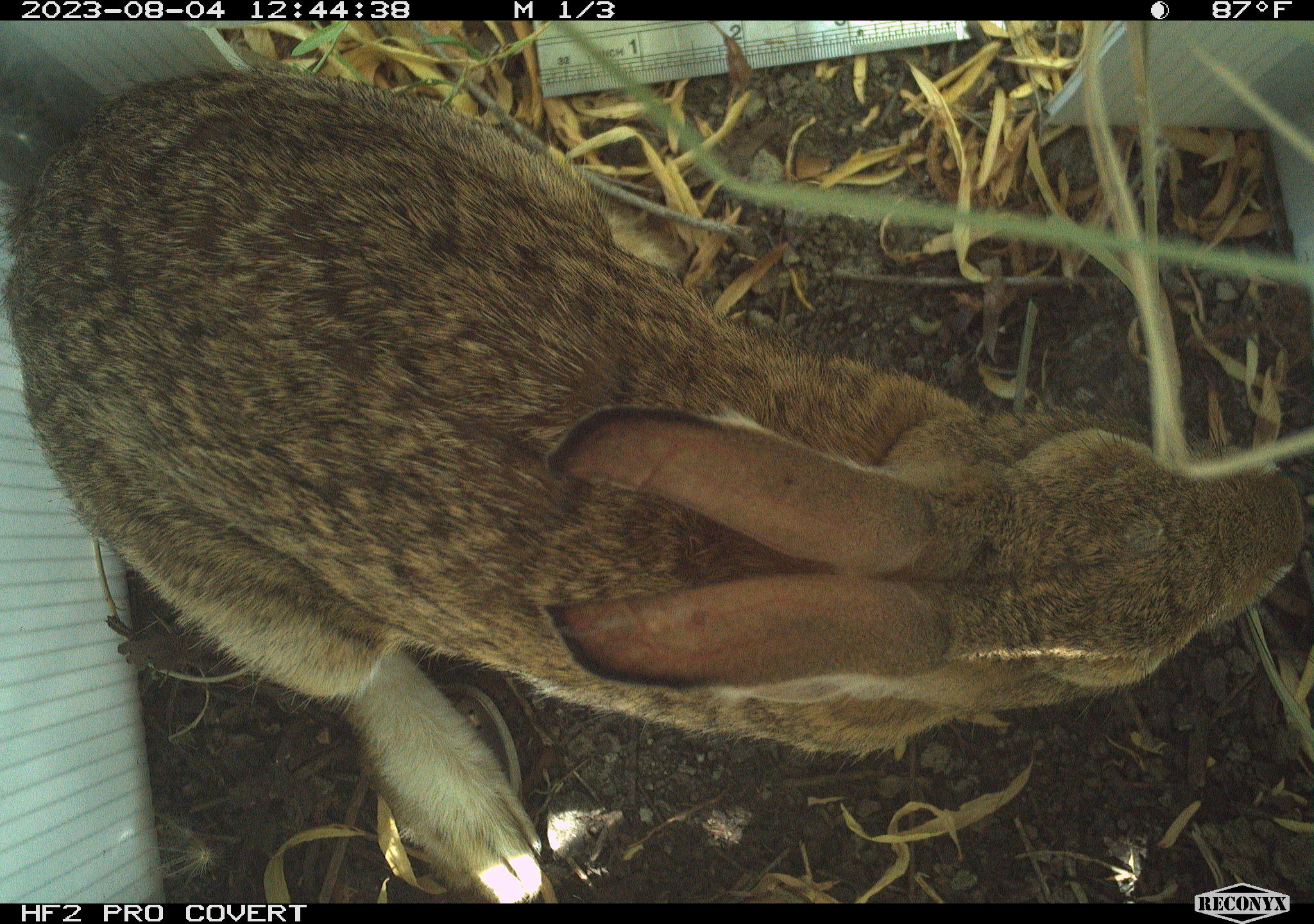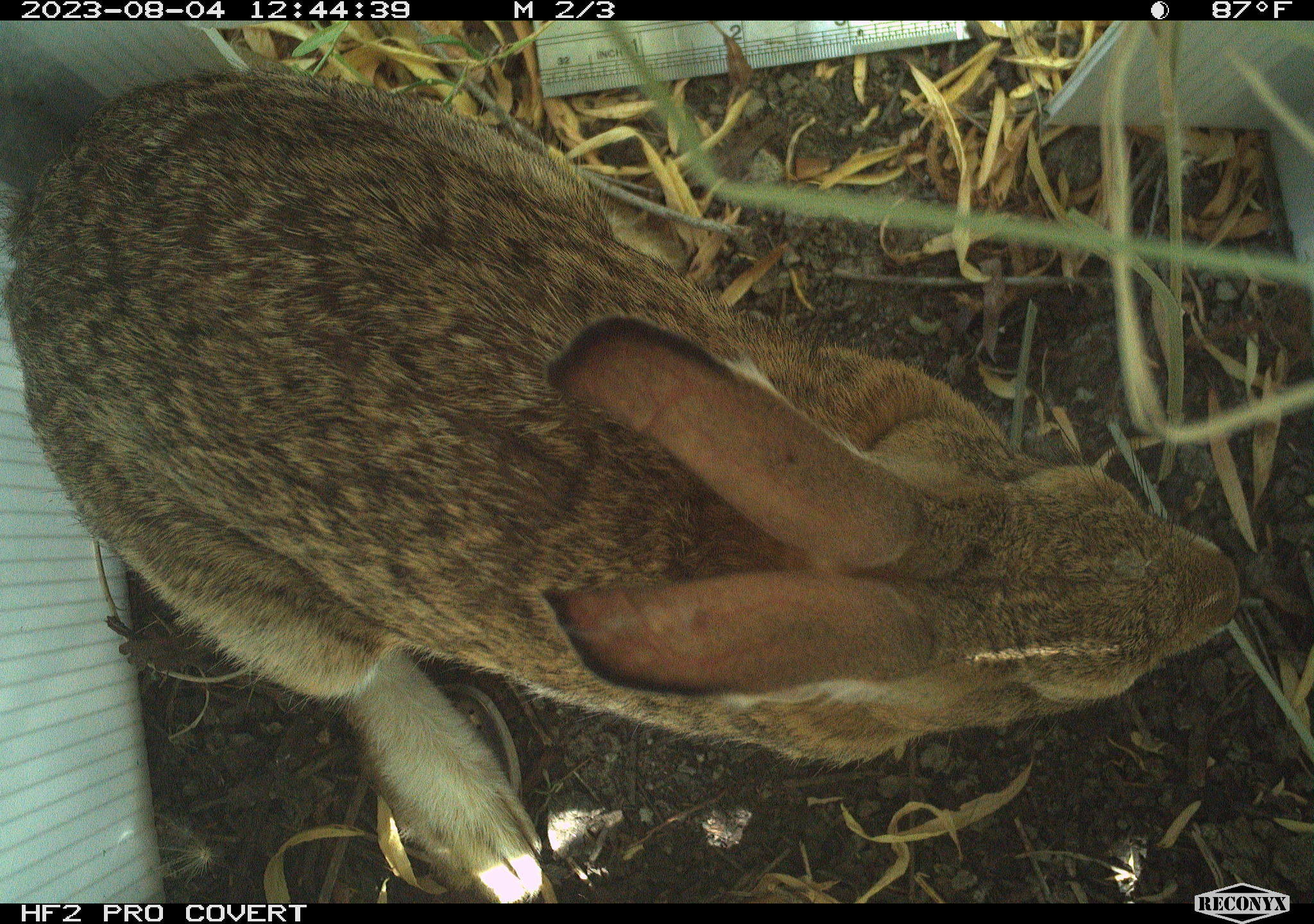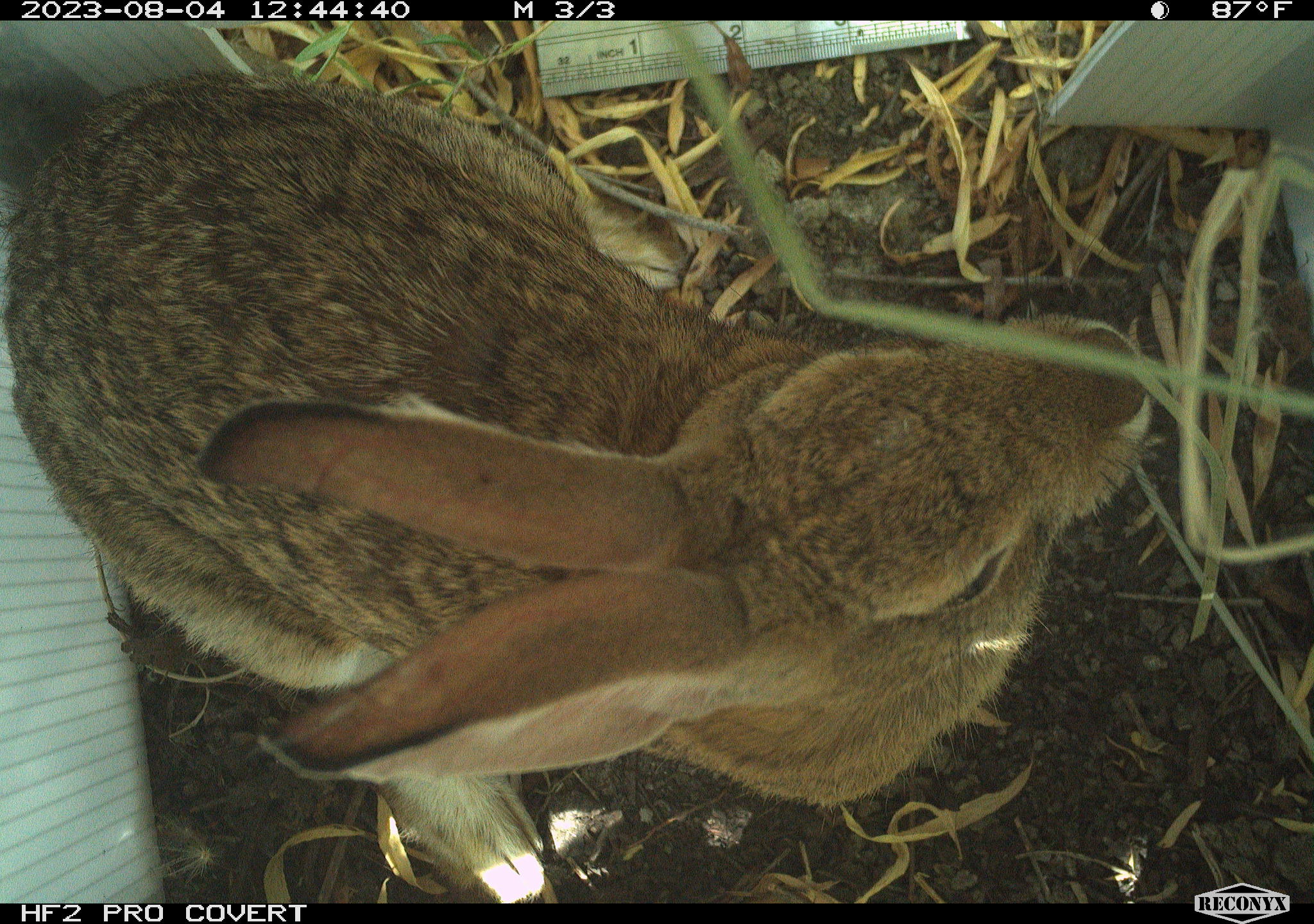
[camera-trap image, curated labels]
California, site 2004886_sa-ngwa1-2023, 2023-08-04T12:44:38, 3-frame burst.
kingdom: Animalia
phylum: Chordata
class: Mammalia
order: Lagomorpha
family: Leporidae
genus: Sylvilagus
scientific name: Sylvilagus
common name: cottontail rabbits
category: sylvilagus species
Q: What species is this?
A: Sylvilagus species (cottontail rabbits) (Sylvilagus).